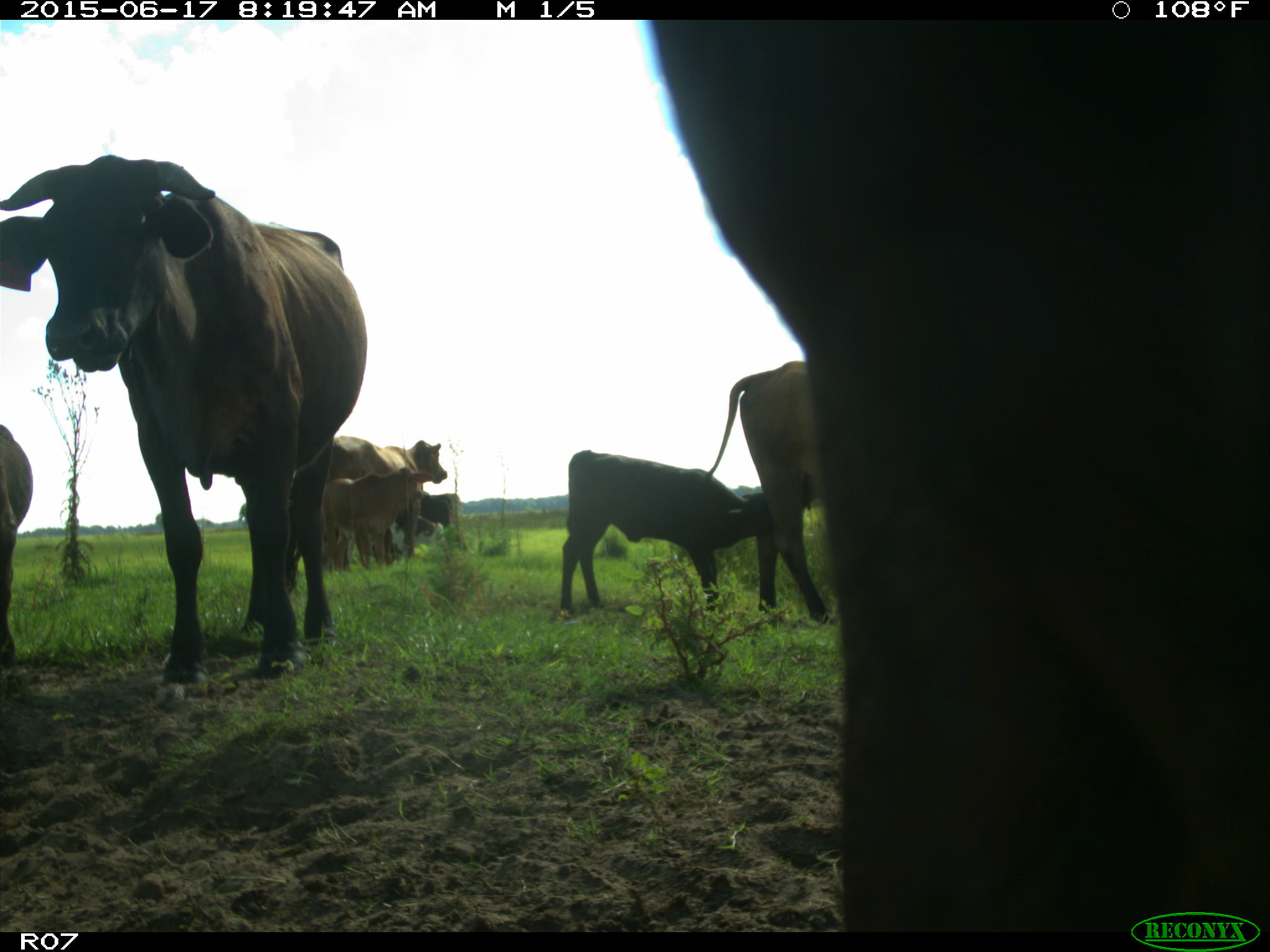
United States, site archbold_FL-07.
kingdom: Animalia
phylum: Chordata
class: Mammalia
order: Artiodactyla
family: Bovidae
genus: Bos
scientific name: Bos taurus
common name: domestic cow